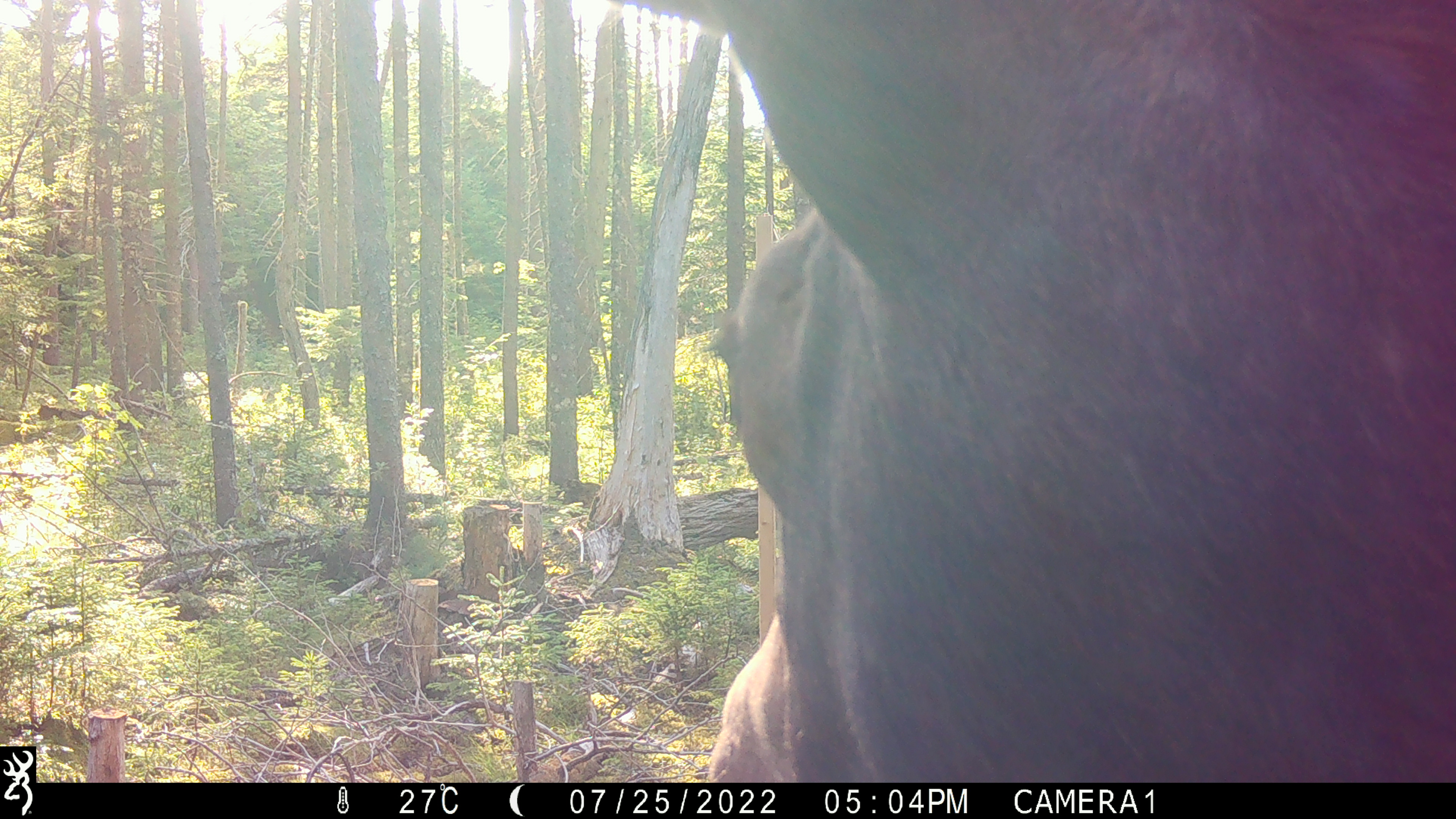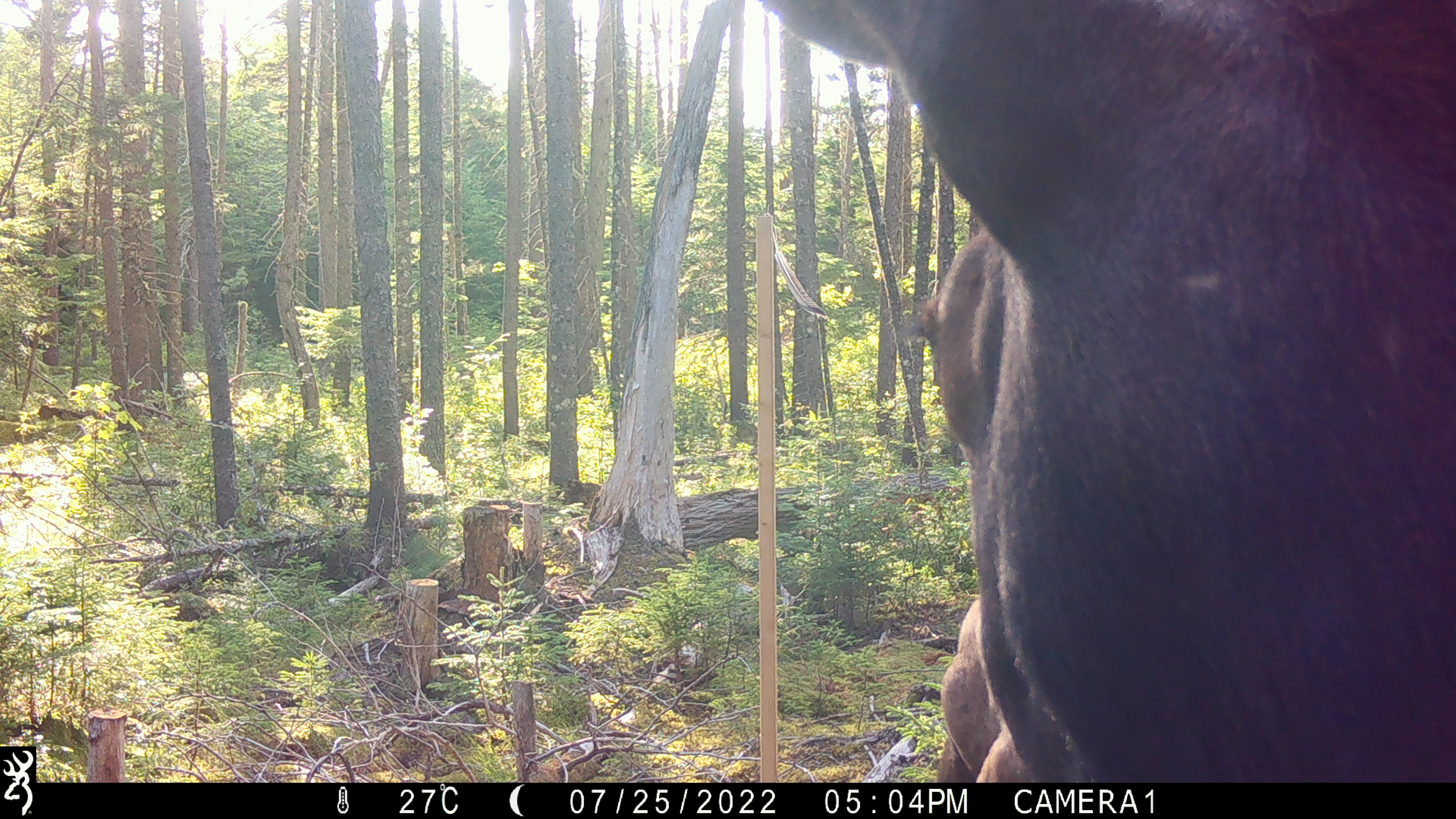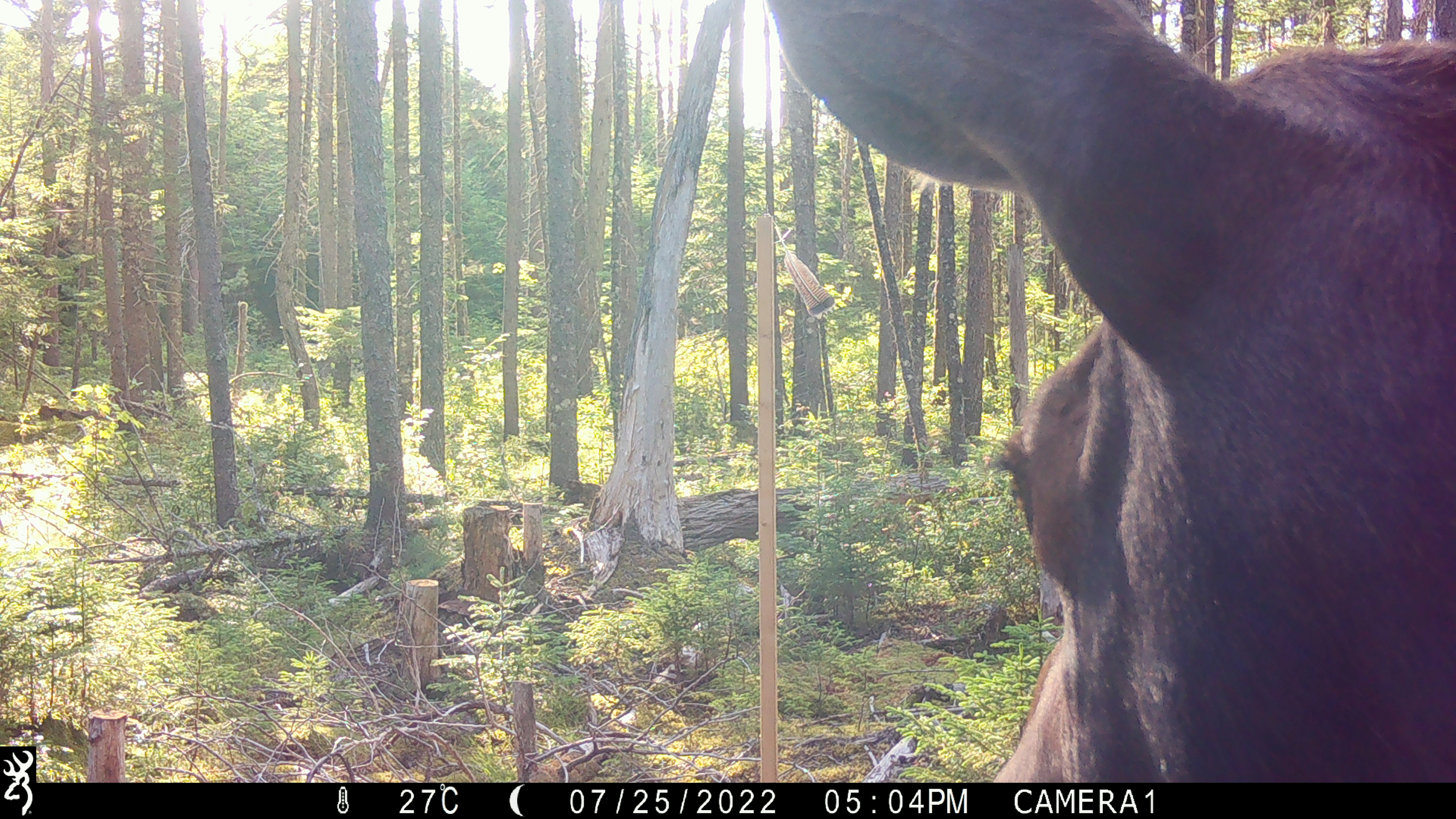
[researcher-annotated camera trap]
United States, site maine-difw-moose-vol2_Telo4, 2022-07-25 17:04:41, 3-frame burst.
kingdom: Animalia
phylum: Chordata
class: Mammalia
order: Artiodactyla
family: Cervidae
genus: Alces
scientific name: Alces alces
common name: moose